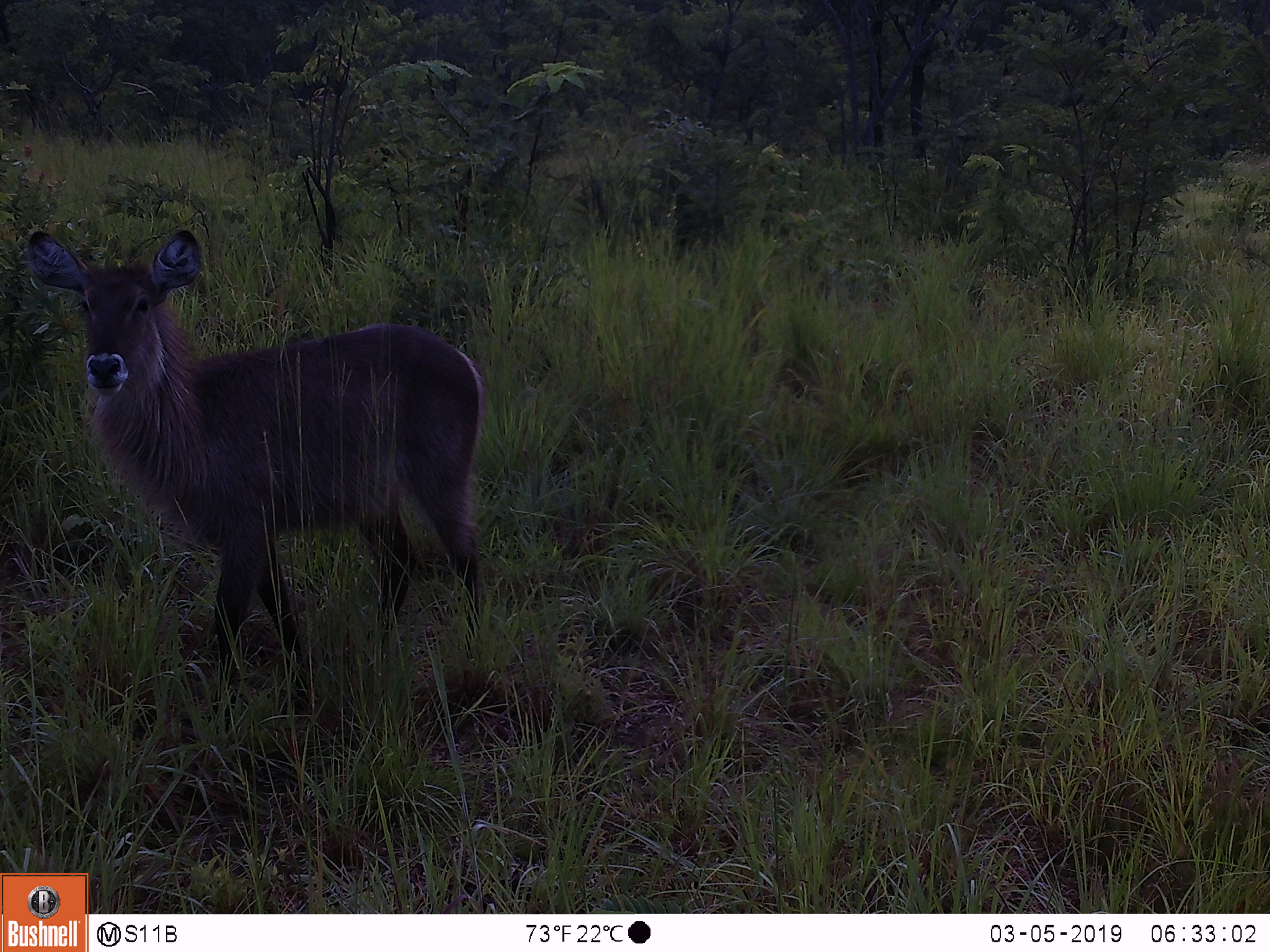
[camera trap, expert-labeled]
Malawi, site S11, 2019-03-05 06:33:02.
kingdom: Animalia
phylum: Chordata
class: Mammalia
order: Artiodactyla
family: Bovidae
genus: Kobus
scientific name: Kobus ellipsiprymnus ellipsiprymnus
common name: common waterbuck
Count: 1.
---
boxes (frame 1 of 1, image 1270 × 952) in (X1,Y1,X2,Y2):
common waterbuck: (15,213,507,684)